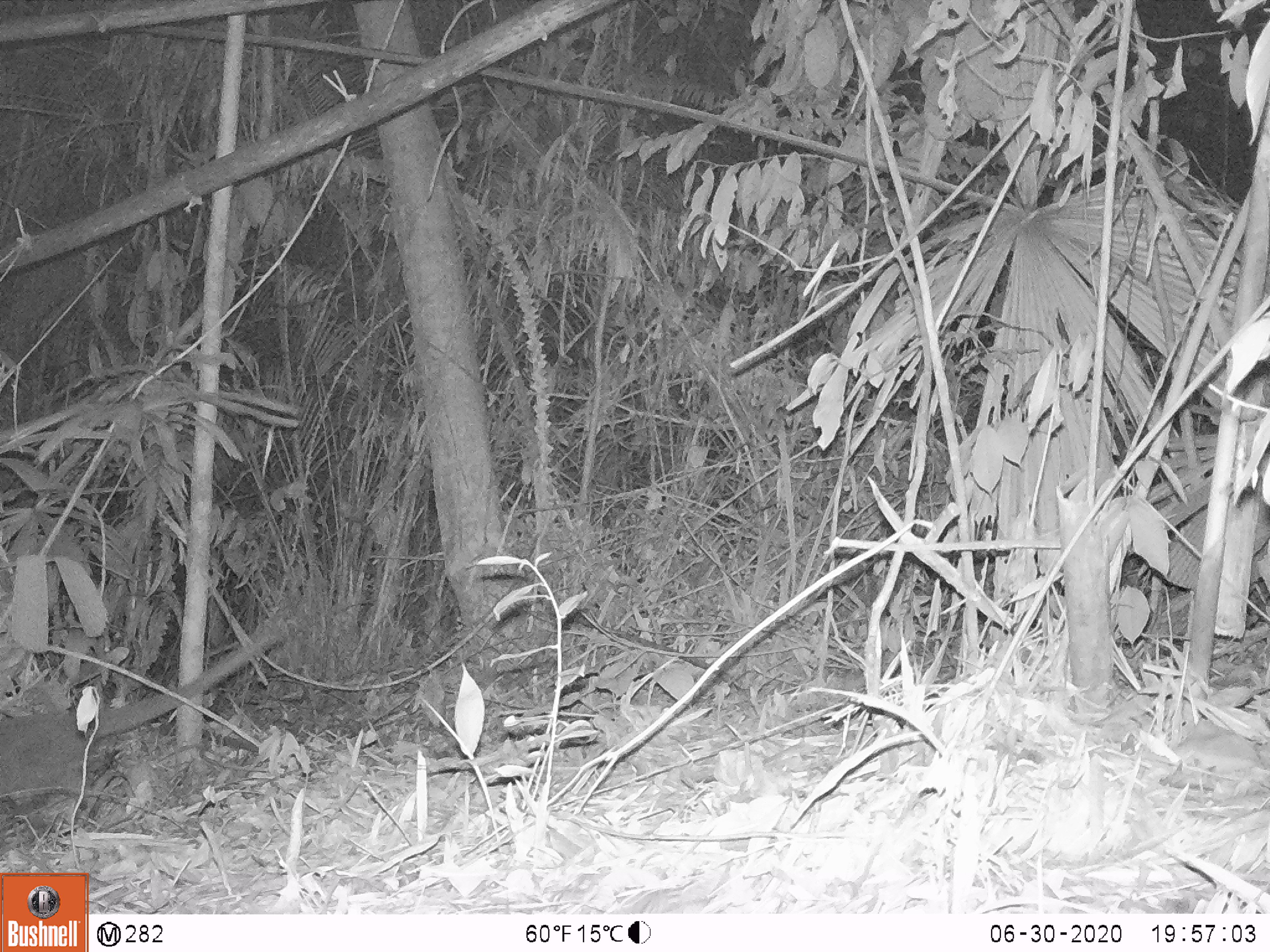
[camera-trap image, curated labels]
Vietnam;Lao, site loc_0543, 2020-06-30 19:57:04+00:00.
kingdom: Animalia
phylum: Chordata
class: Mammalia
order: Carnivora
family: Viverridae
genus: Paguma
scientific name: Paguma larvata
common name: masked palm civet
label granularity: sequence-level